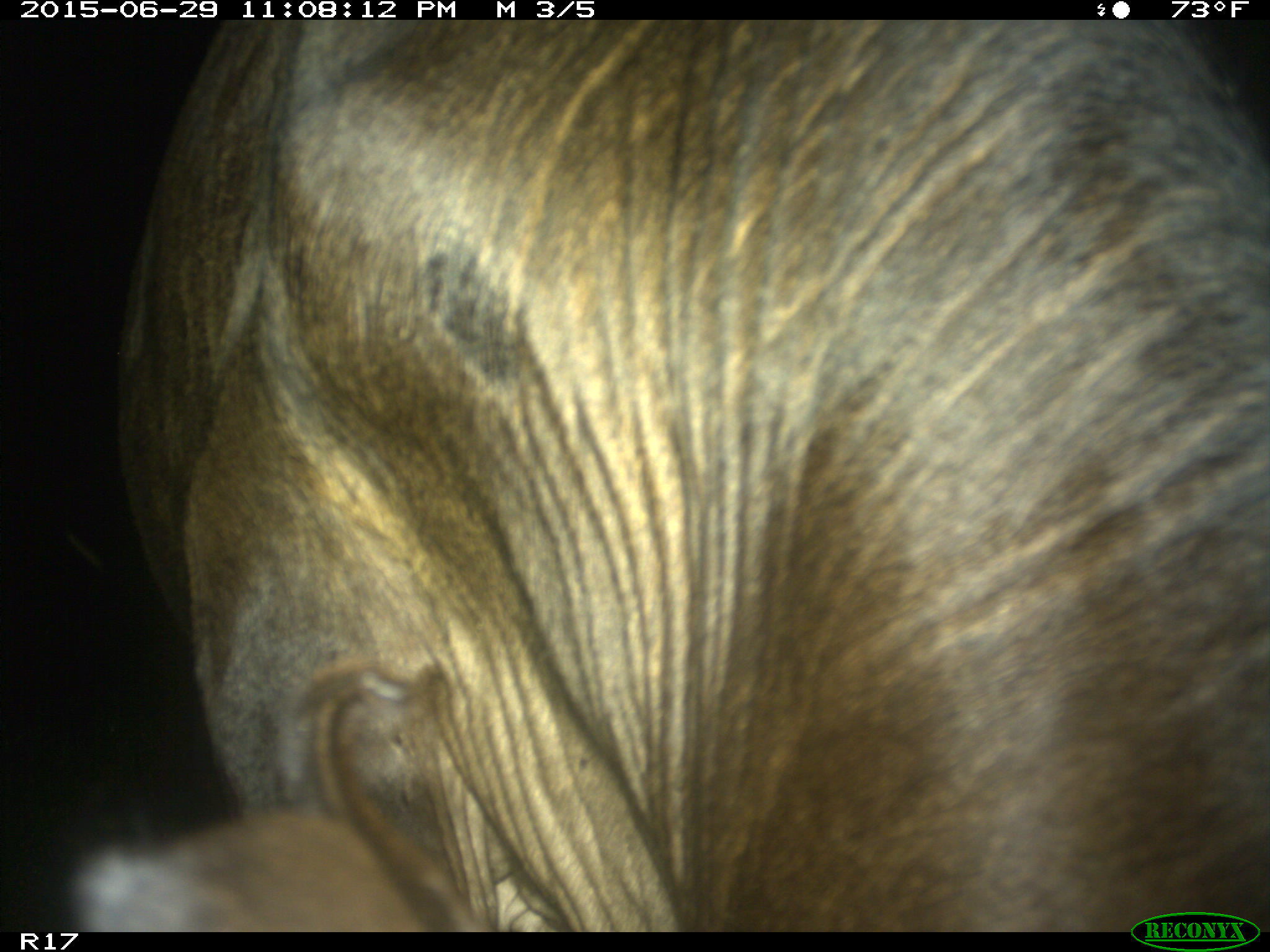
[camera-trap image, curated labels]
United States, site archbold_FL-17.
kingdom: Animalia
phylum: Chordata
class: Mammalia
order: Artiodactyla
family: Bovidae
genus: Bos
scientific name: Bos taurus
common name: domestic cow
Bos taurus (domestic cow).